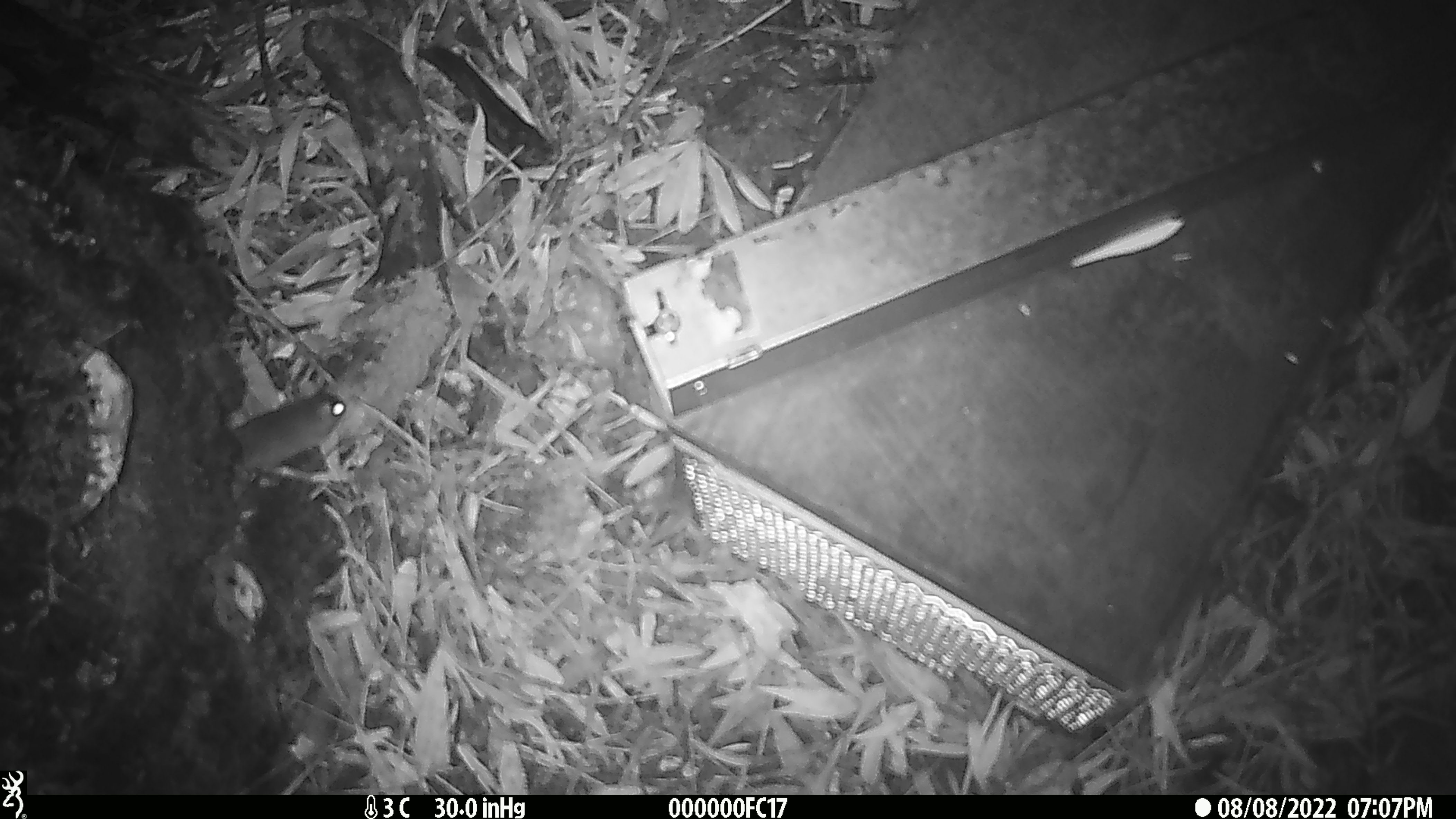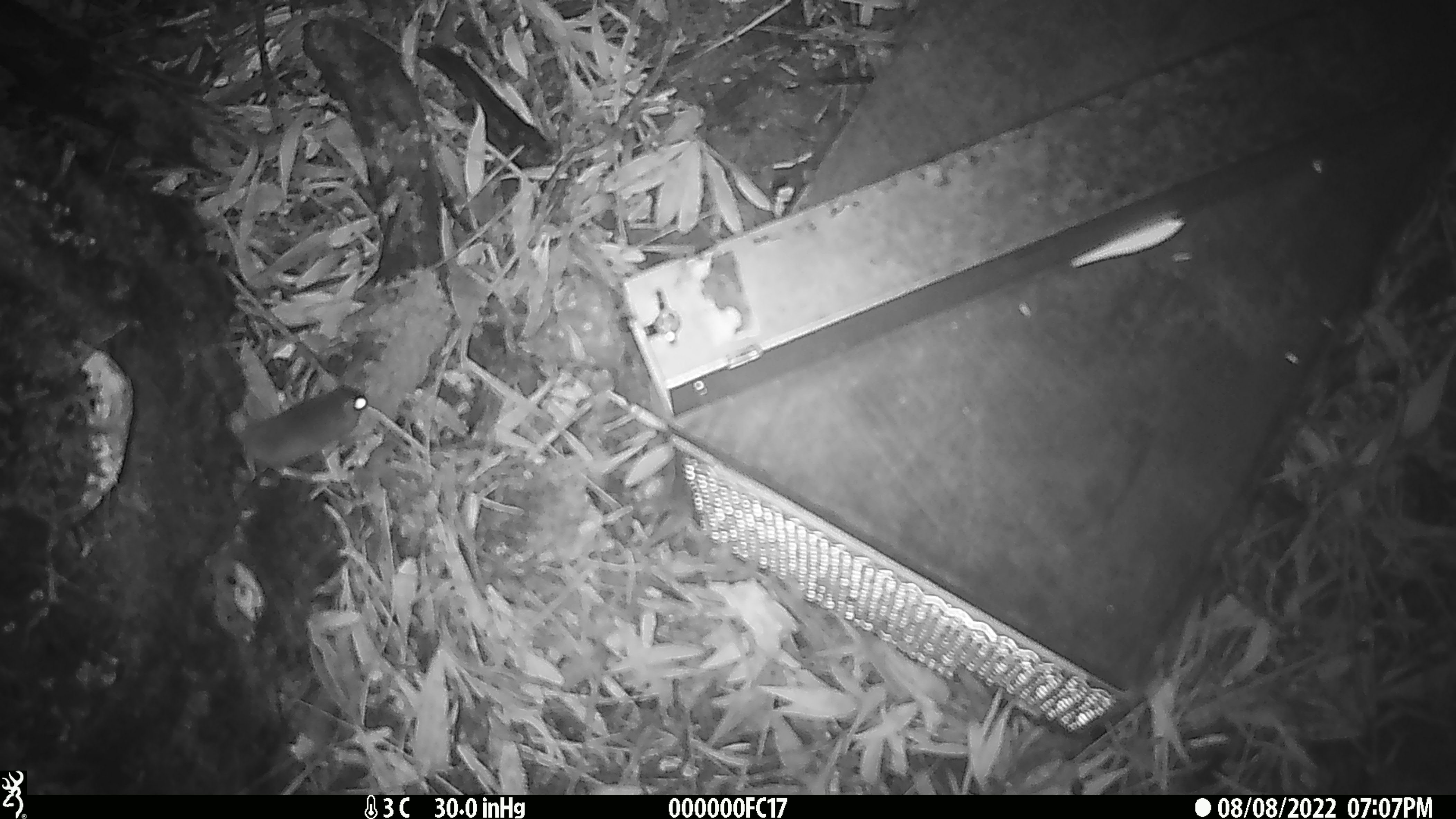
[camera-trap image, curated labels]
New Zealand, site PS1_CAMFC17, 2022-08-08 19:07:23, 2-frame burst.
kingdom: Animalia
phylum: Chordata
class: Mammalia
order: Rodentia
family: Muridae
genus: Mus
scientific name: Mus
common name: mouse